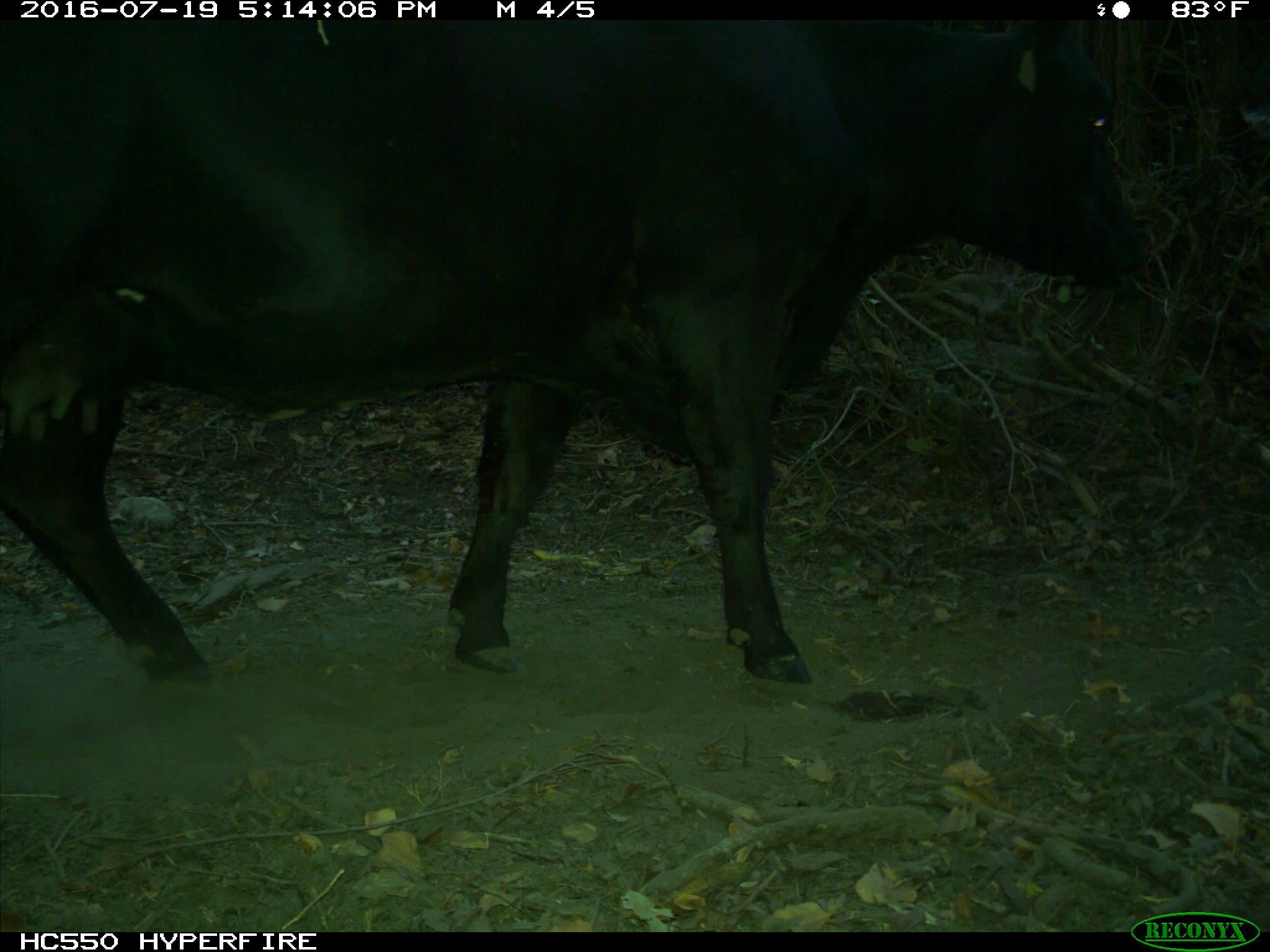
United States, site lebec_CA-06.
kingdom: Animalia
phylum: Chordata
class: Mammalia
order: Artiodactyla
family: Bovidae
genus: Bos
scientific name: Bos taurus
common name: domestic cow